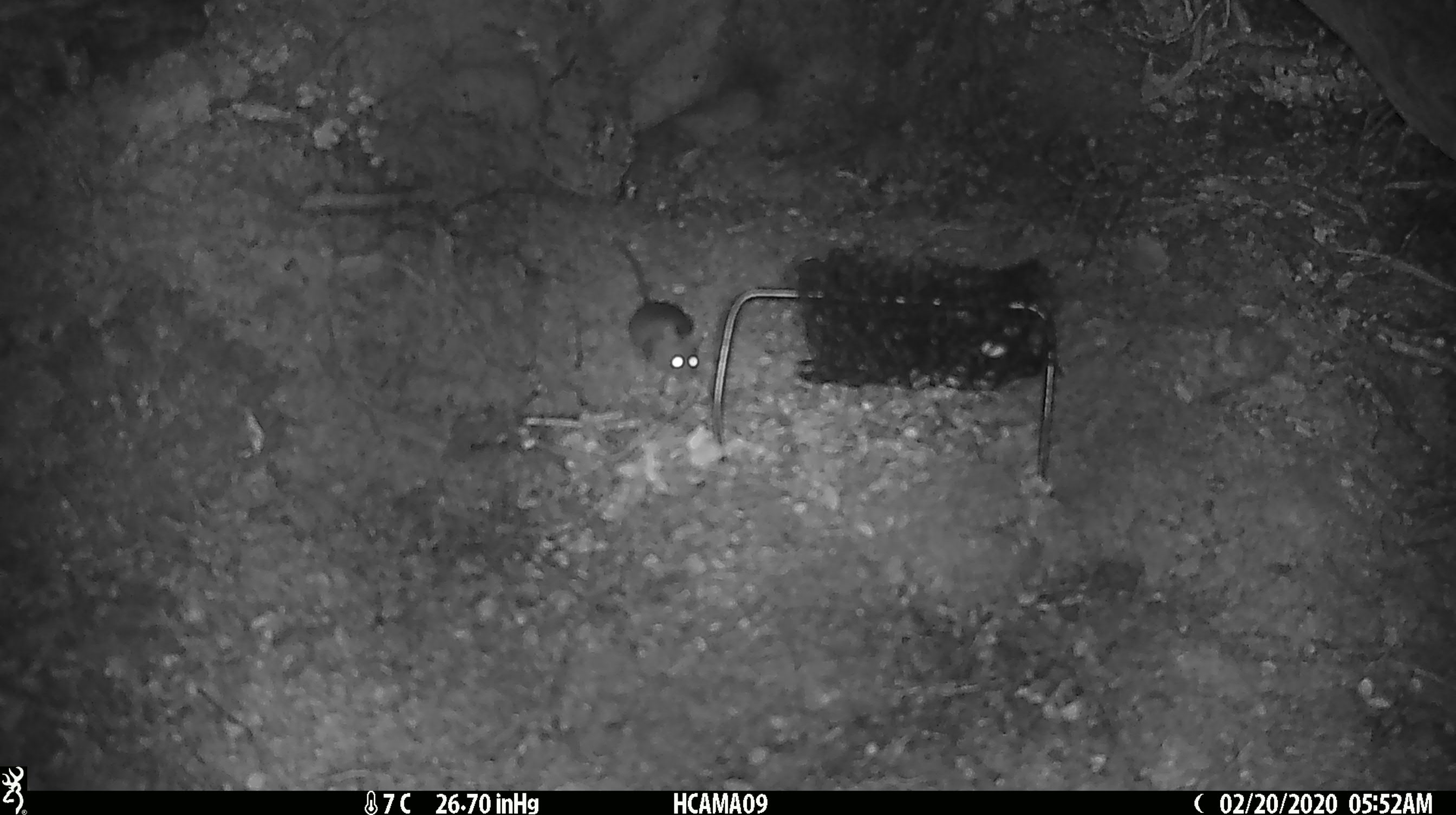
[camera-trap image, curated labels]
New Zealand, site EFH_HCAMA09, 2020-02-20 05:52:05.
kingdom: Animalia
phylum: Chordata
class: Mammalia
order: Rodentia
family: Muridae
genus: Mus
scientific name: Mus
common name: mouse